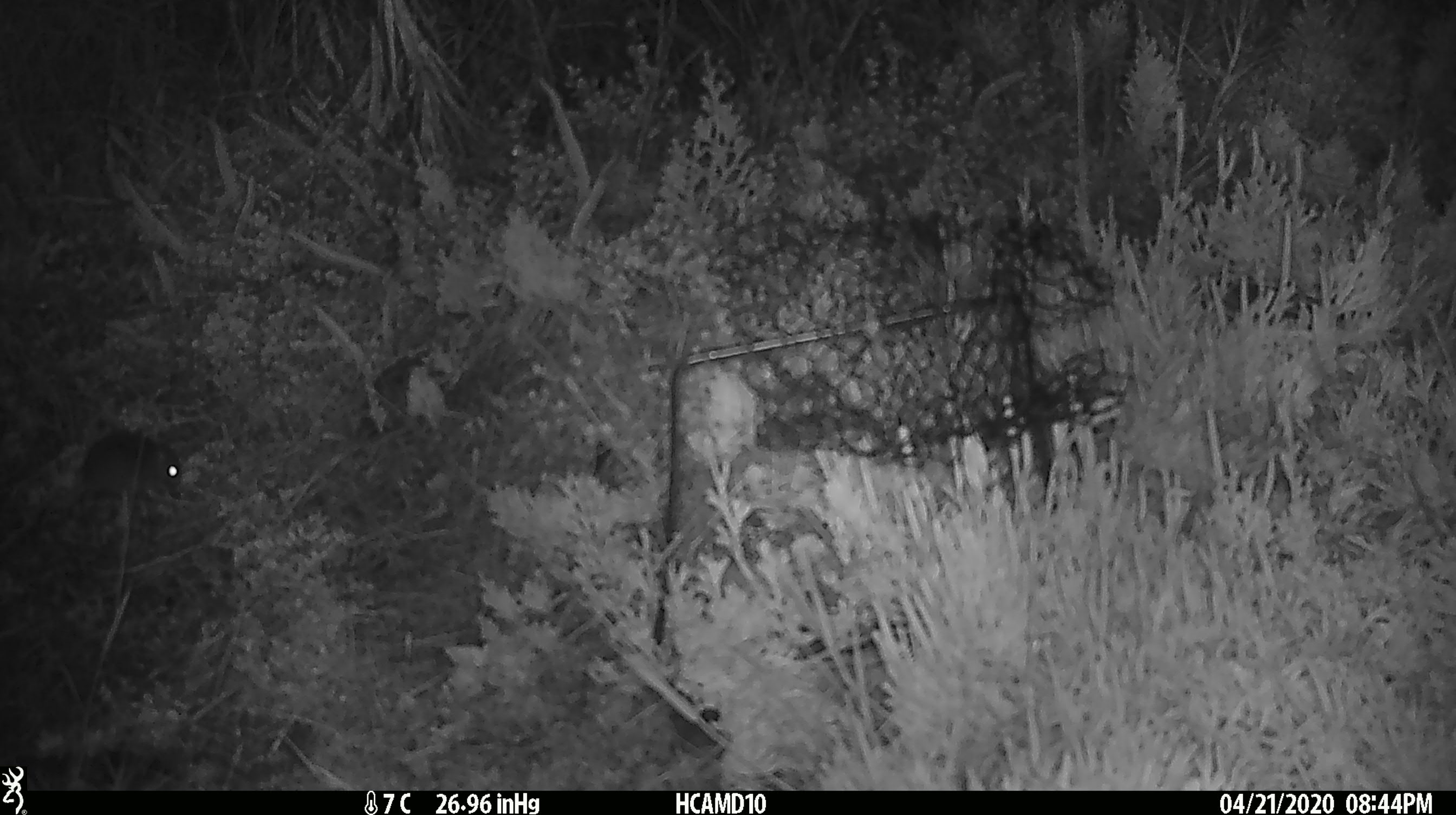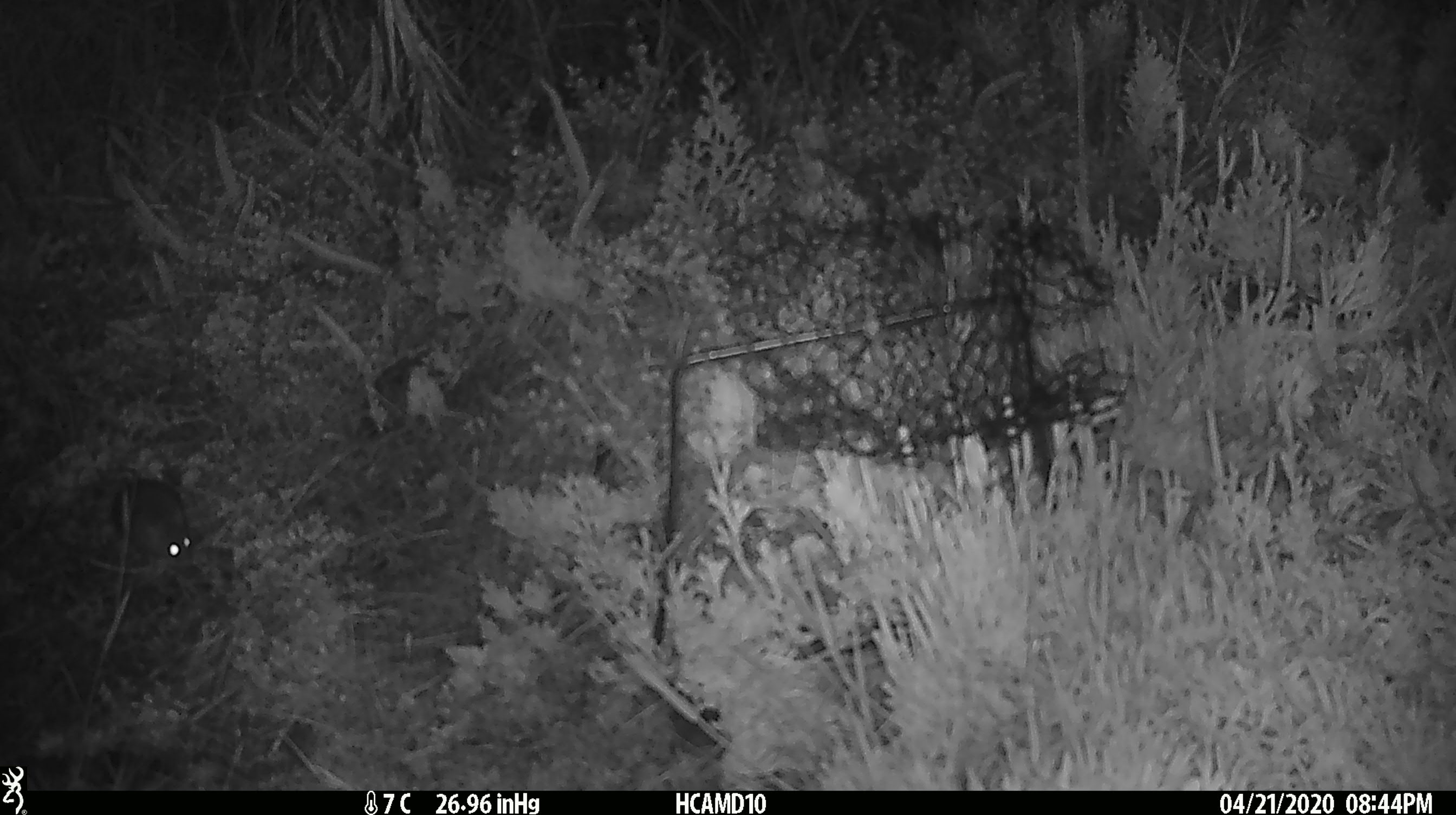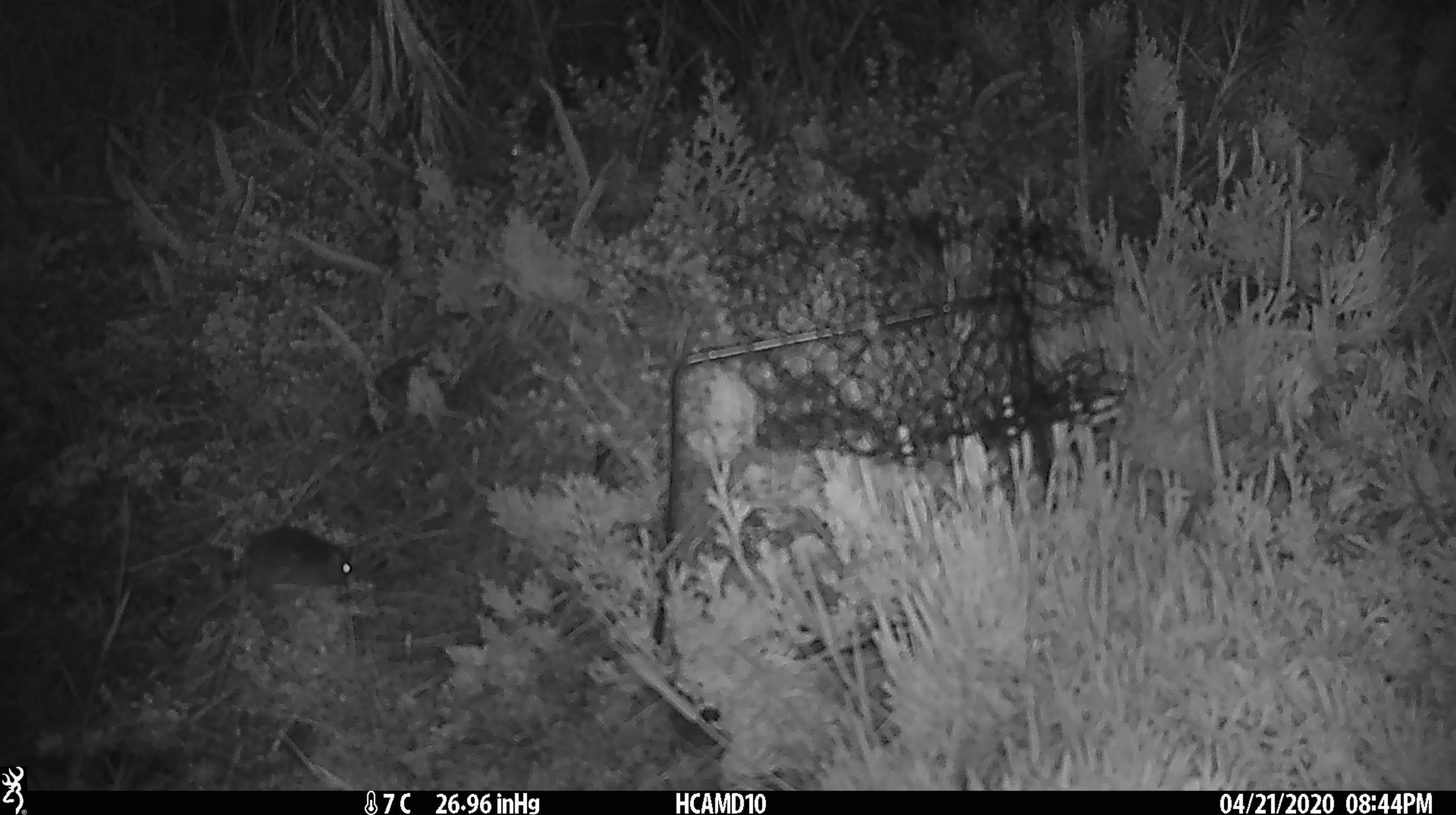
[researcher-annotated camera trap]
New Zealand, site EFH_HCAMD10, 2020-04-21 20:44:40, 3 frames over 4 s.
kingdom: Animalia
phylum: Chordata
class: Mammalia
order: Rodentia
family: Muridae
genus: Mus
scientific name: Mus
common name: mouse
Mouse (Mus).